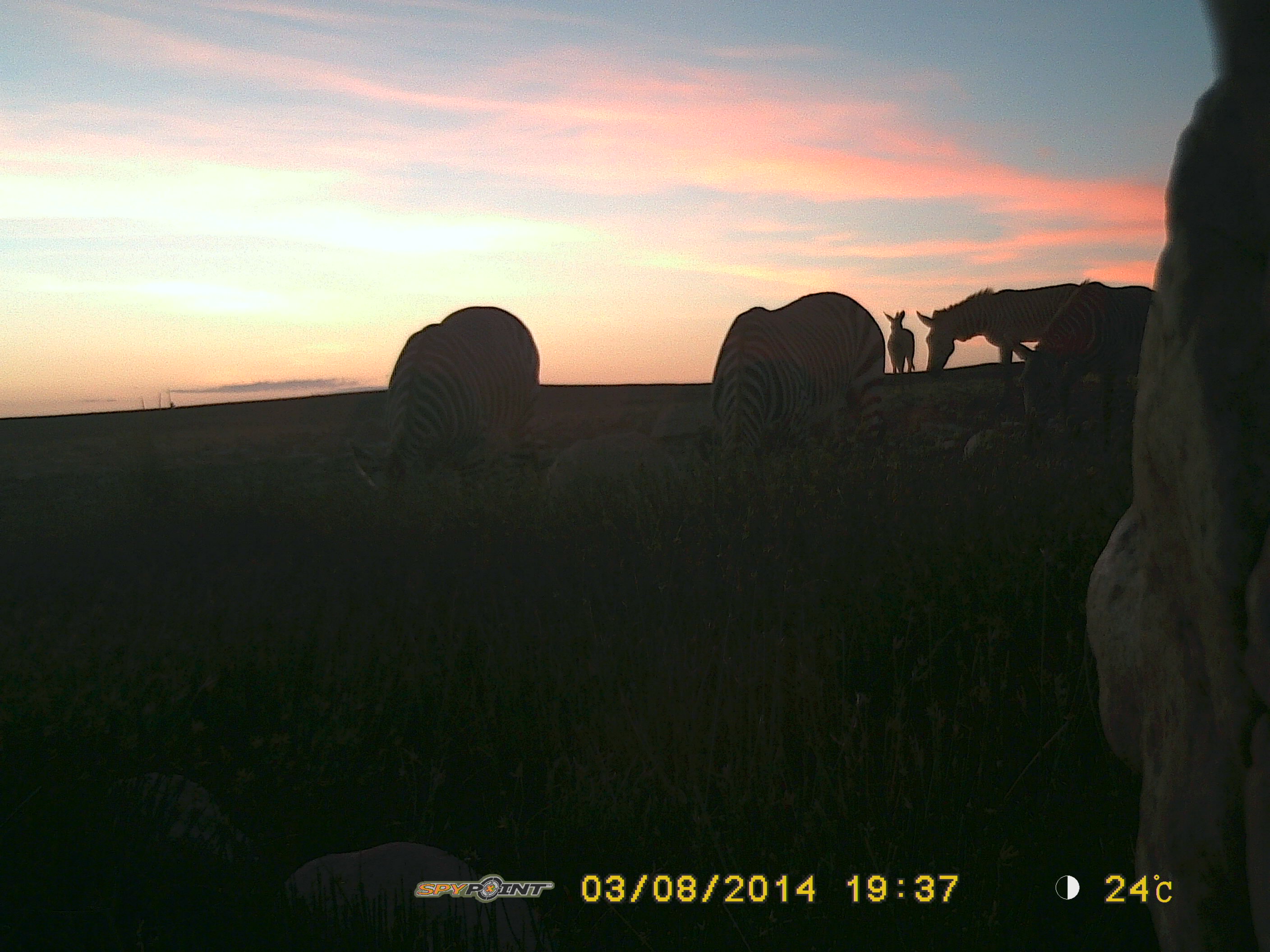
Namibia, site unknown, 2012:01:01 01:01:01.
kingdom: Animalia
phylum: Chordata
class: Mammalia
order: Perissodactyla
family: Equidae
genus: Equus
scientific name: Equus zebra hartmannae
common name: hartmann's mountain zebra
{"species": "Equus zebra hartmannae (hartmann's mountain zebra)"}